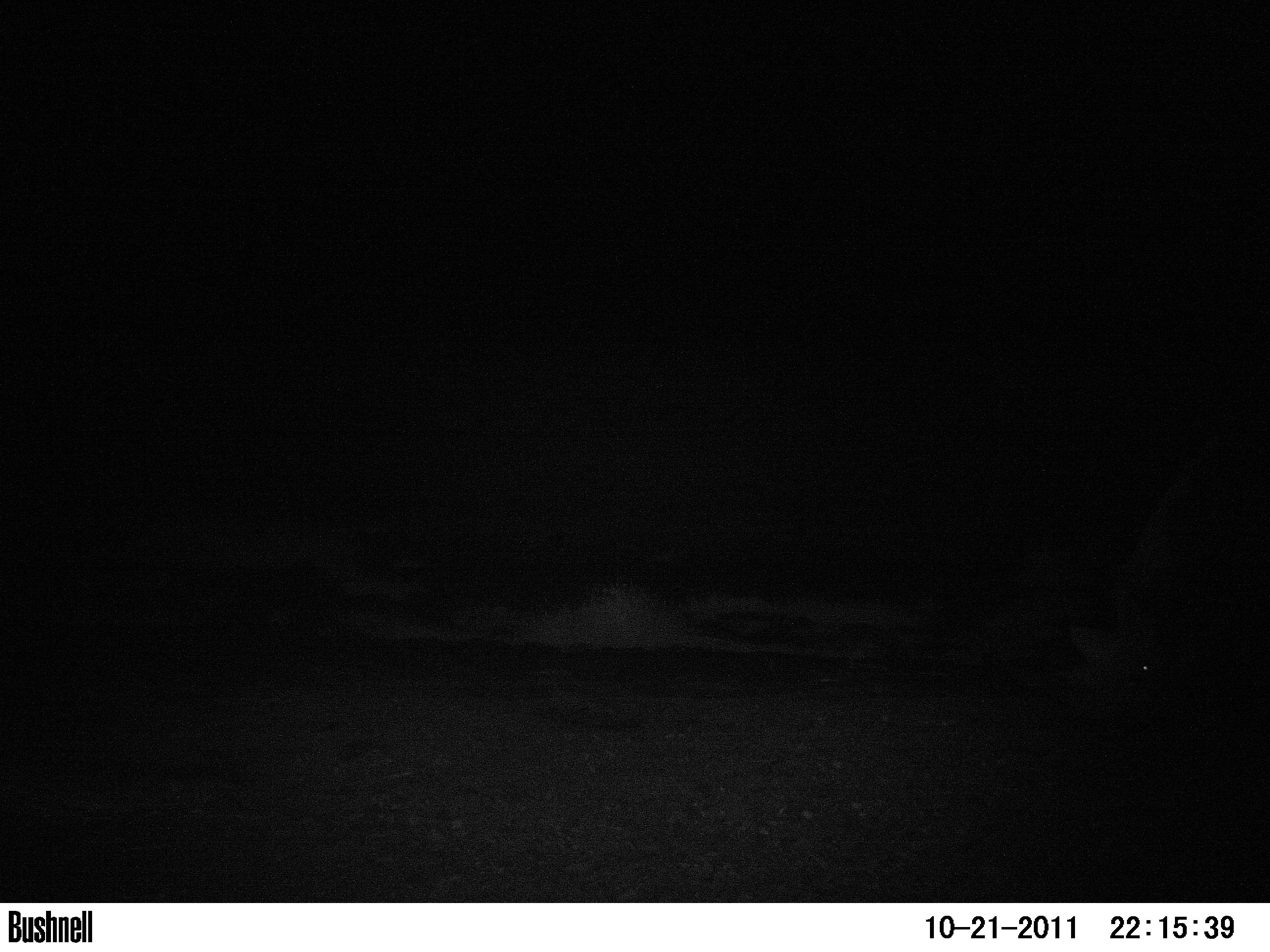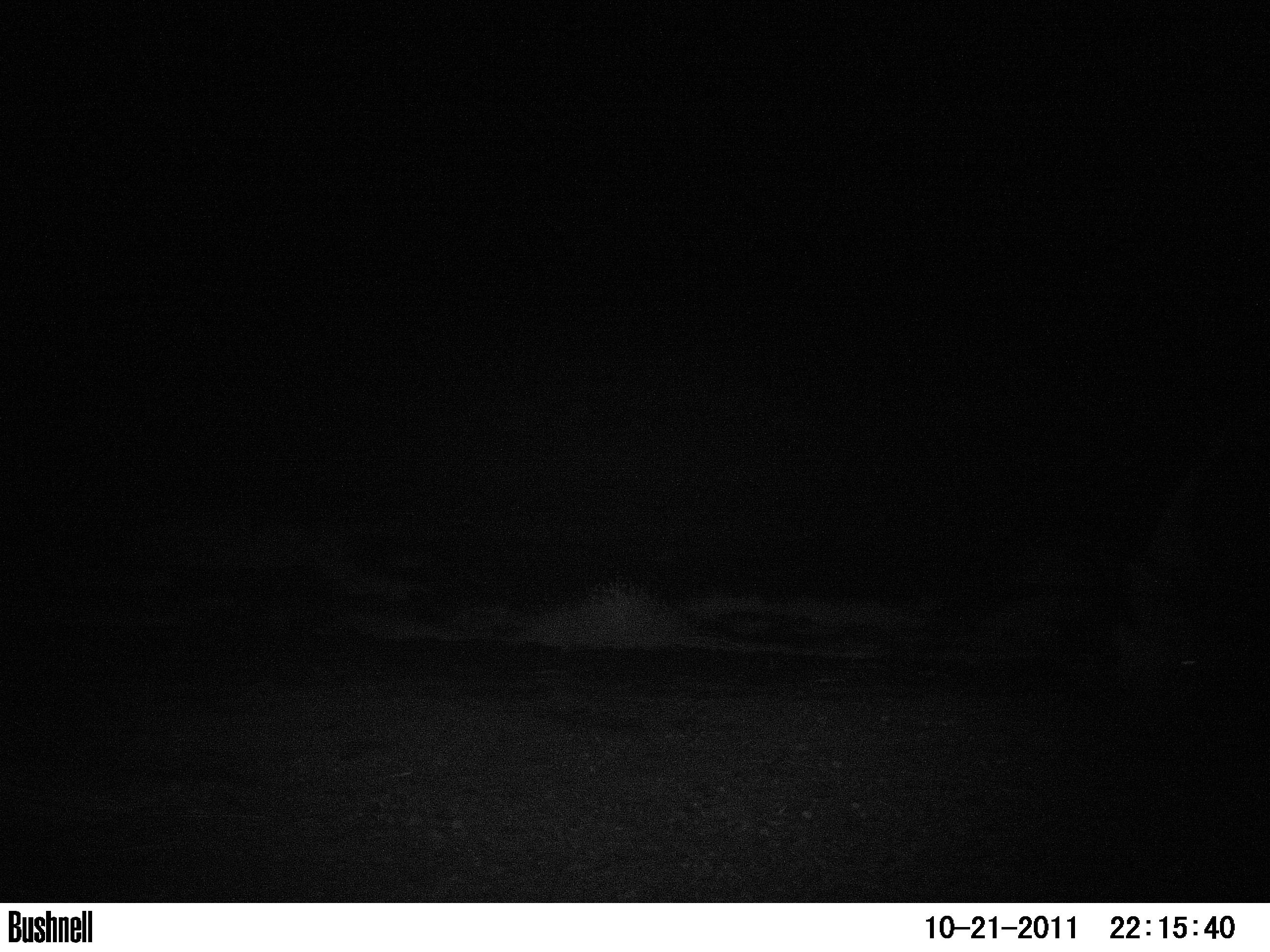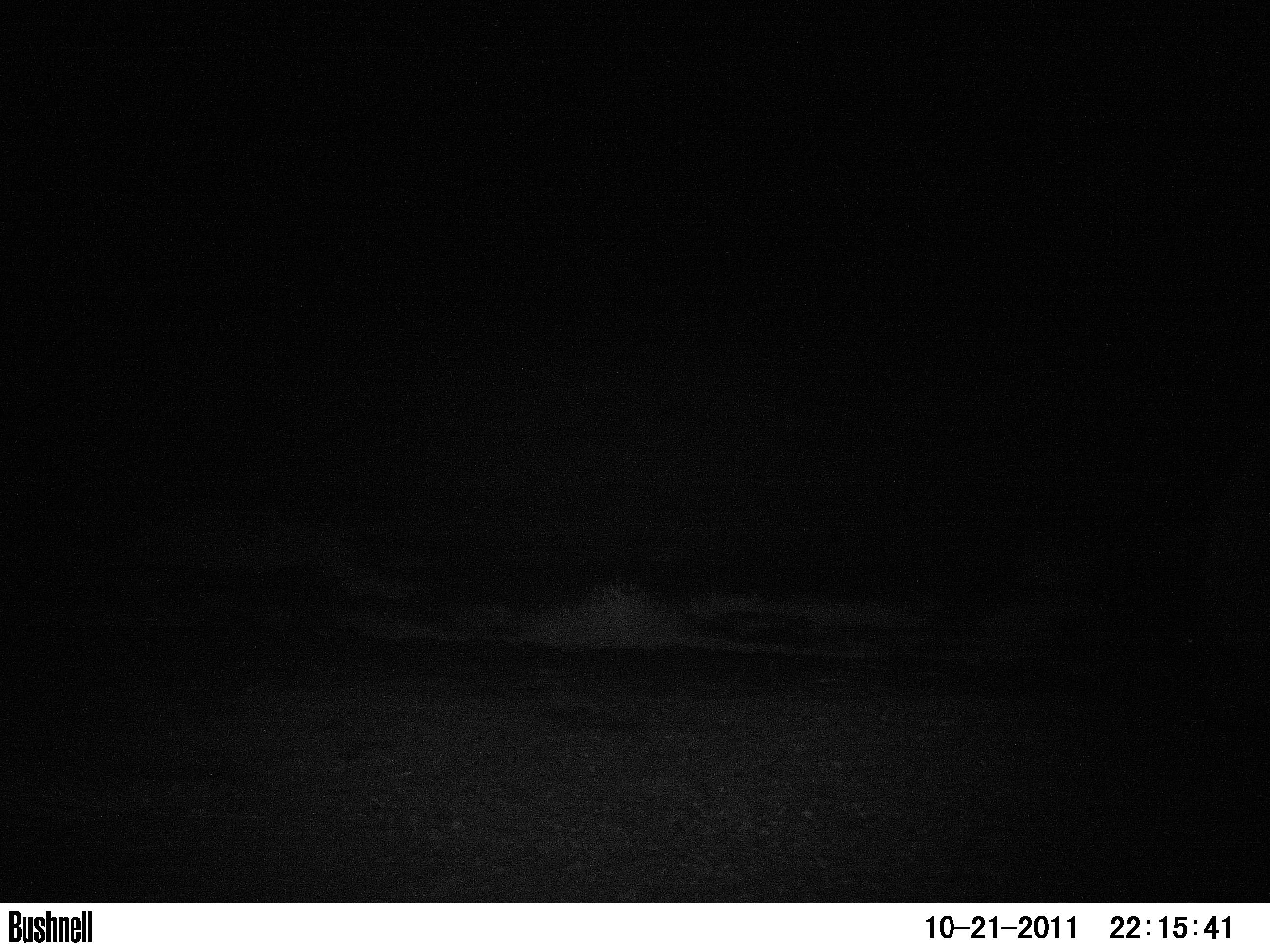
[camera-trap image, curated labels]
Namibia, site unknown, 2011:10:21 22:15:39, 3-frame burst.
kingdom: Animalia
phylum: Chordata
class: Mammalia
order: Perissodactyla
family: Rhinocerotidae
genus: Diceros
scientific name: Diceros bicornis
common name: black rhinoceros